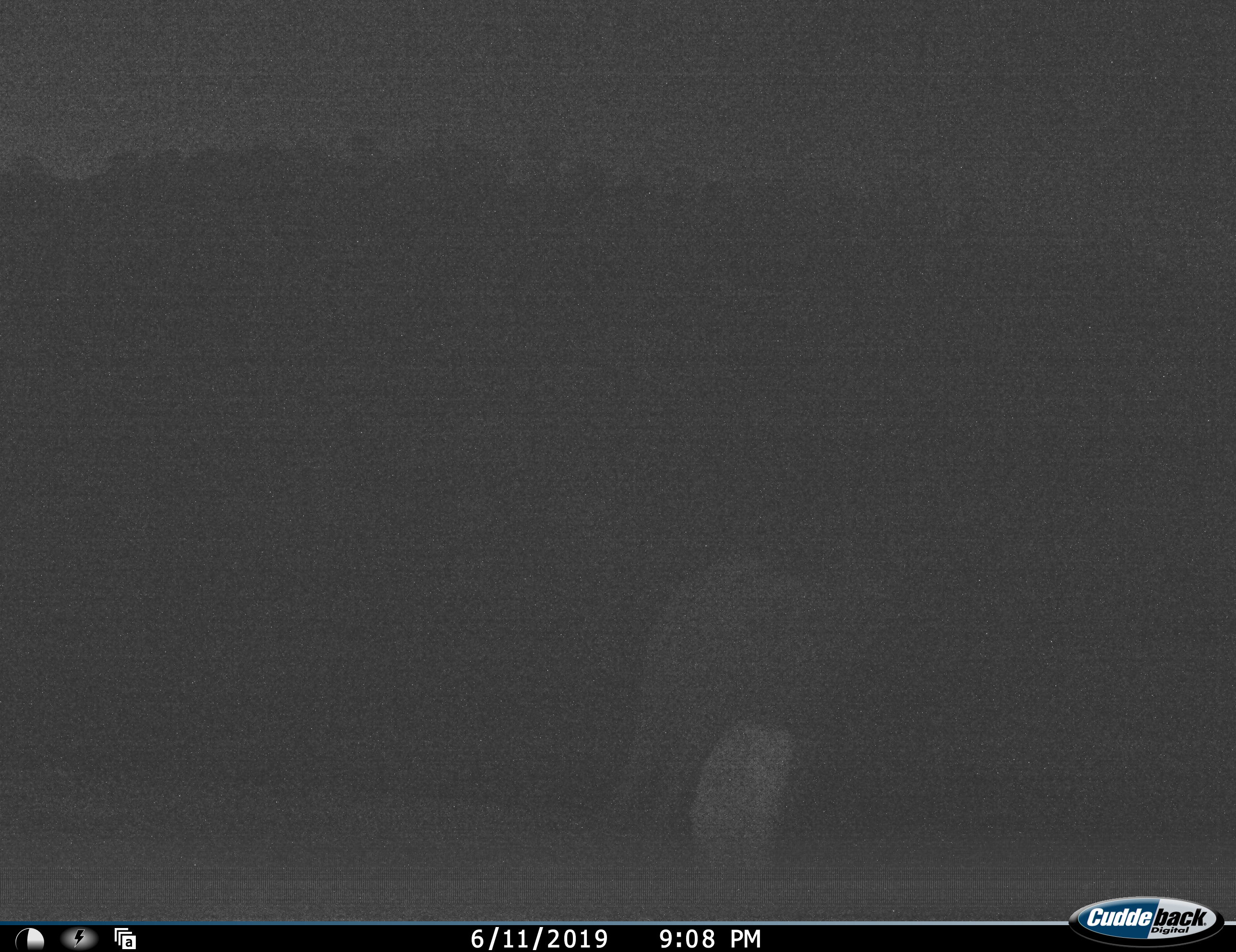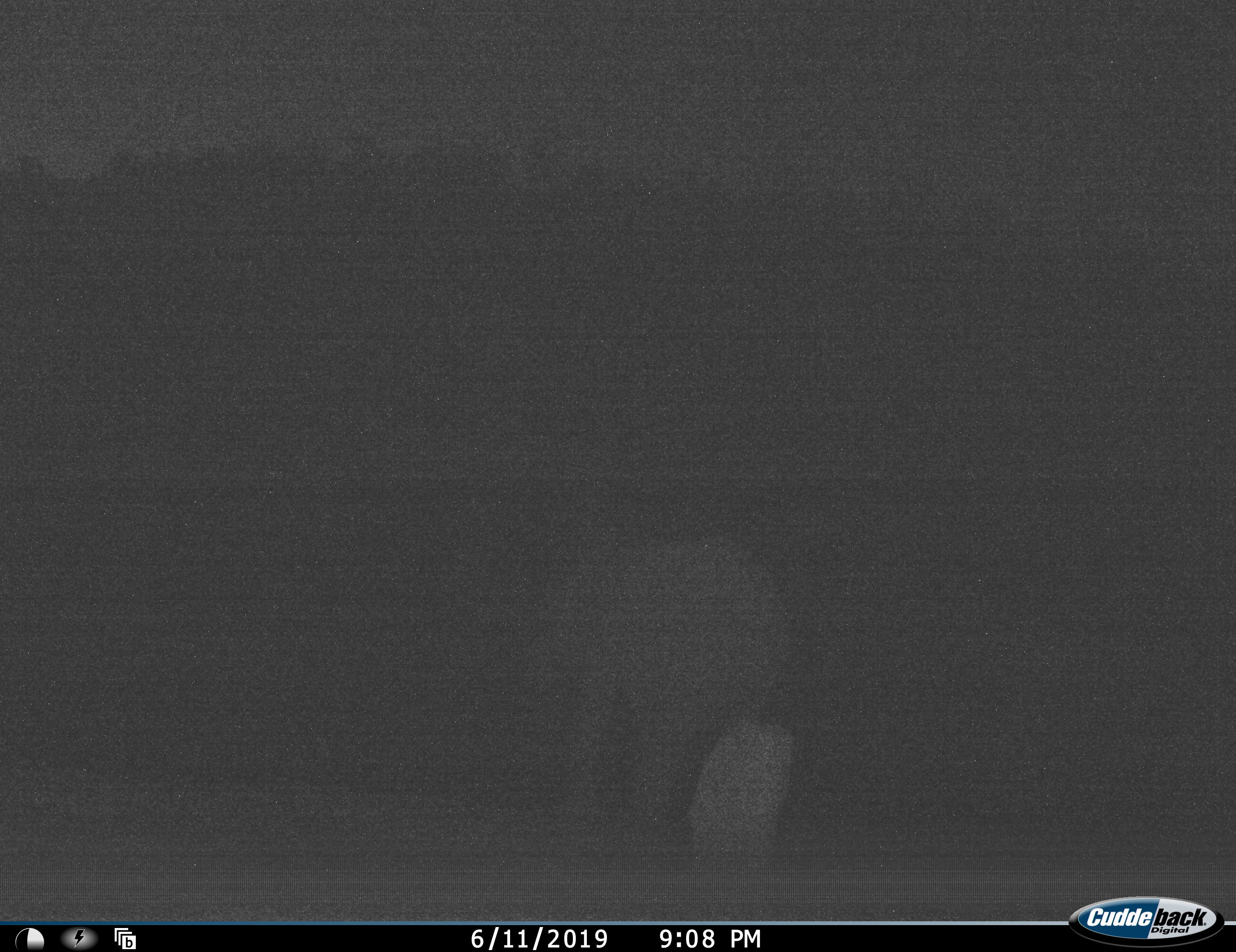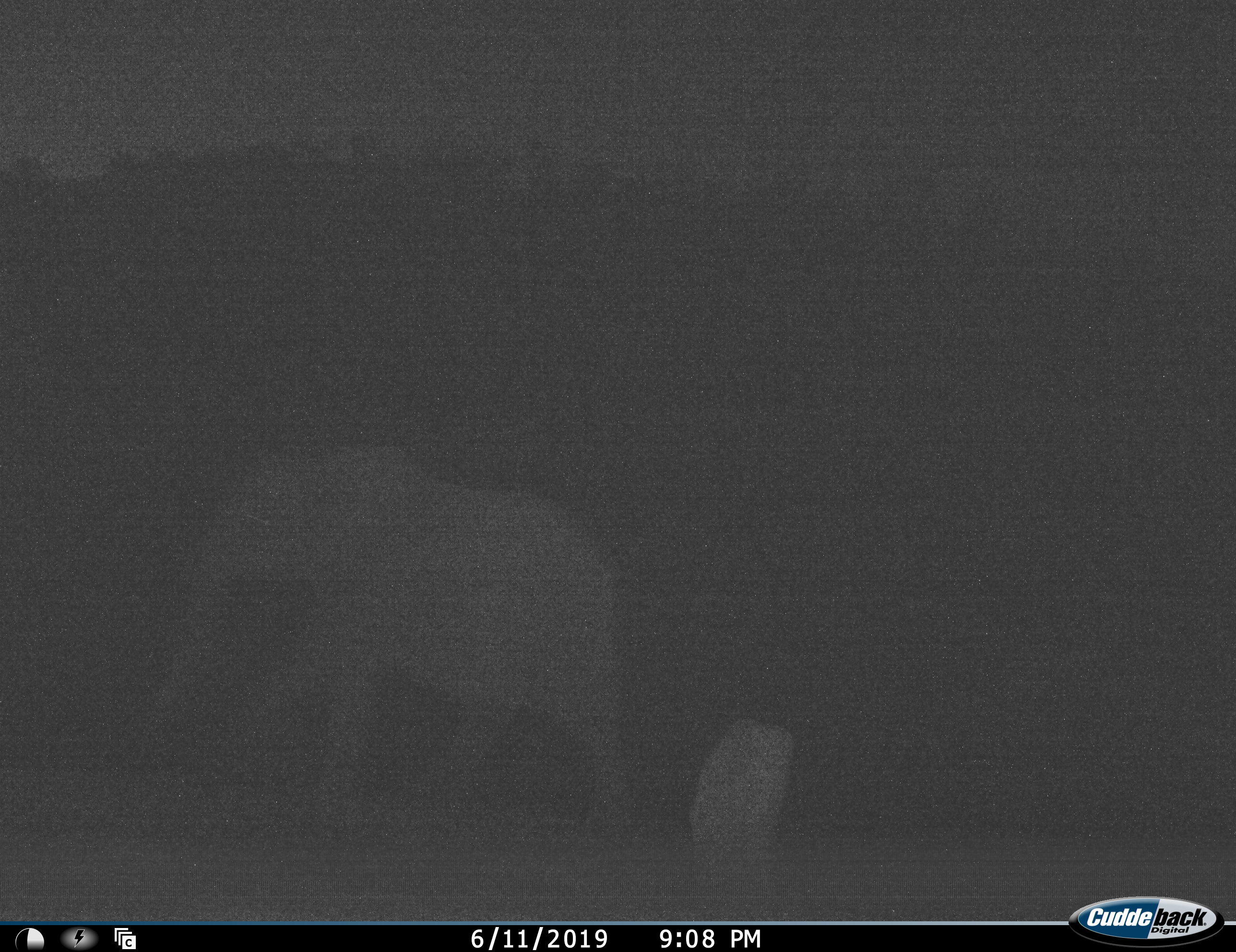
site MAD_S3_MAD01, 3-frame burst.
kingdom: Animalia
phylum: Chordata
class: Mammalia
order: Proboscidea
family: Elephantidae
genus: Loxodonta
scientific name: Loxodonta africana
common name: african bush elephant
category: elephant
Elephant (african bush elephant) (Loxodonta africana), count 1. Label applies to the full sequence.